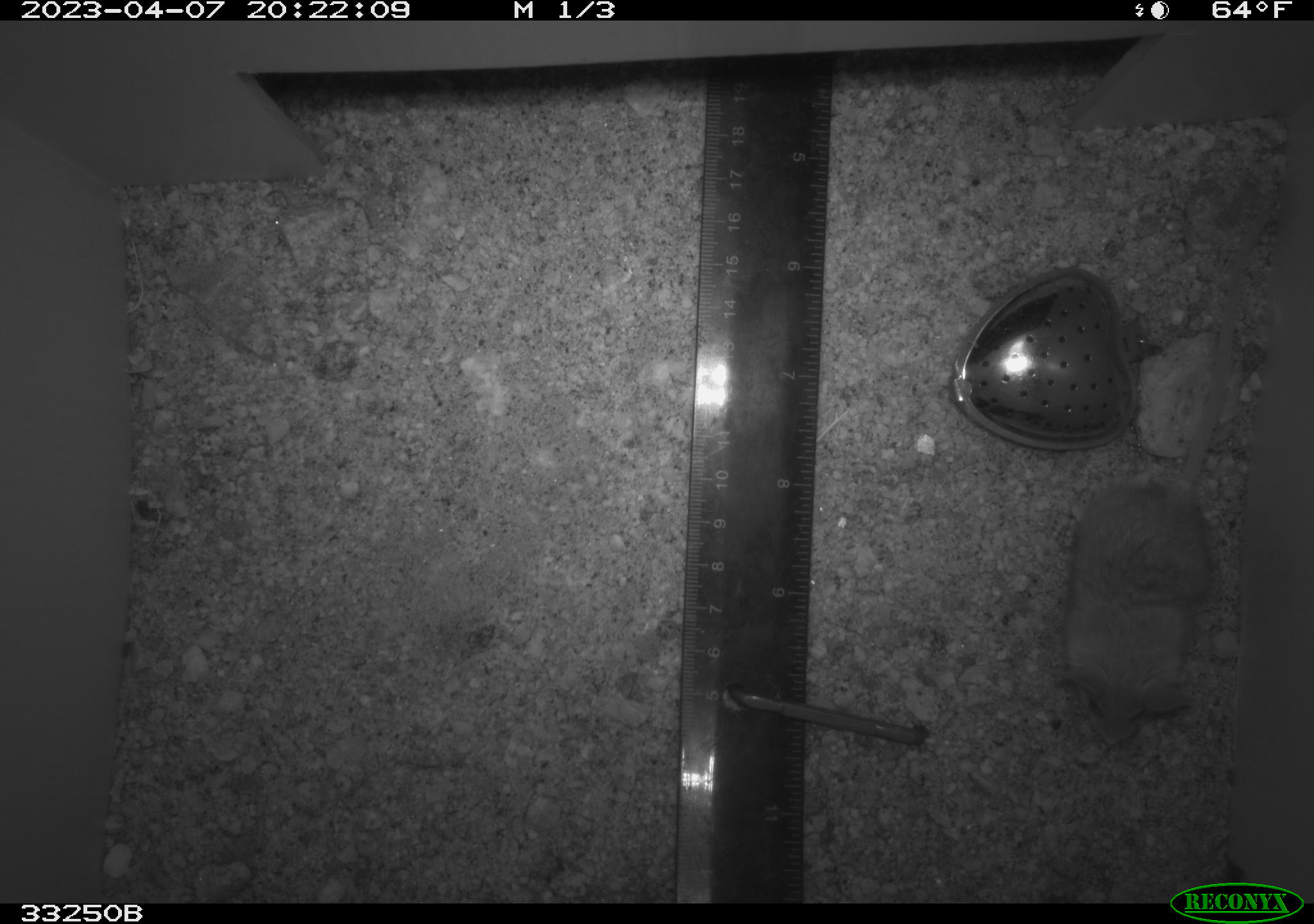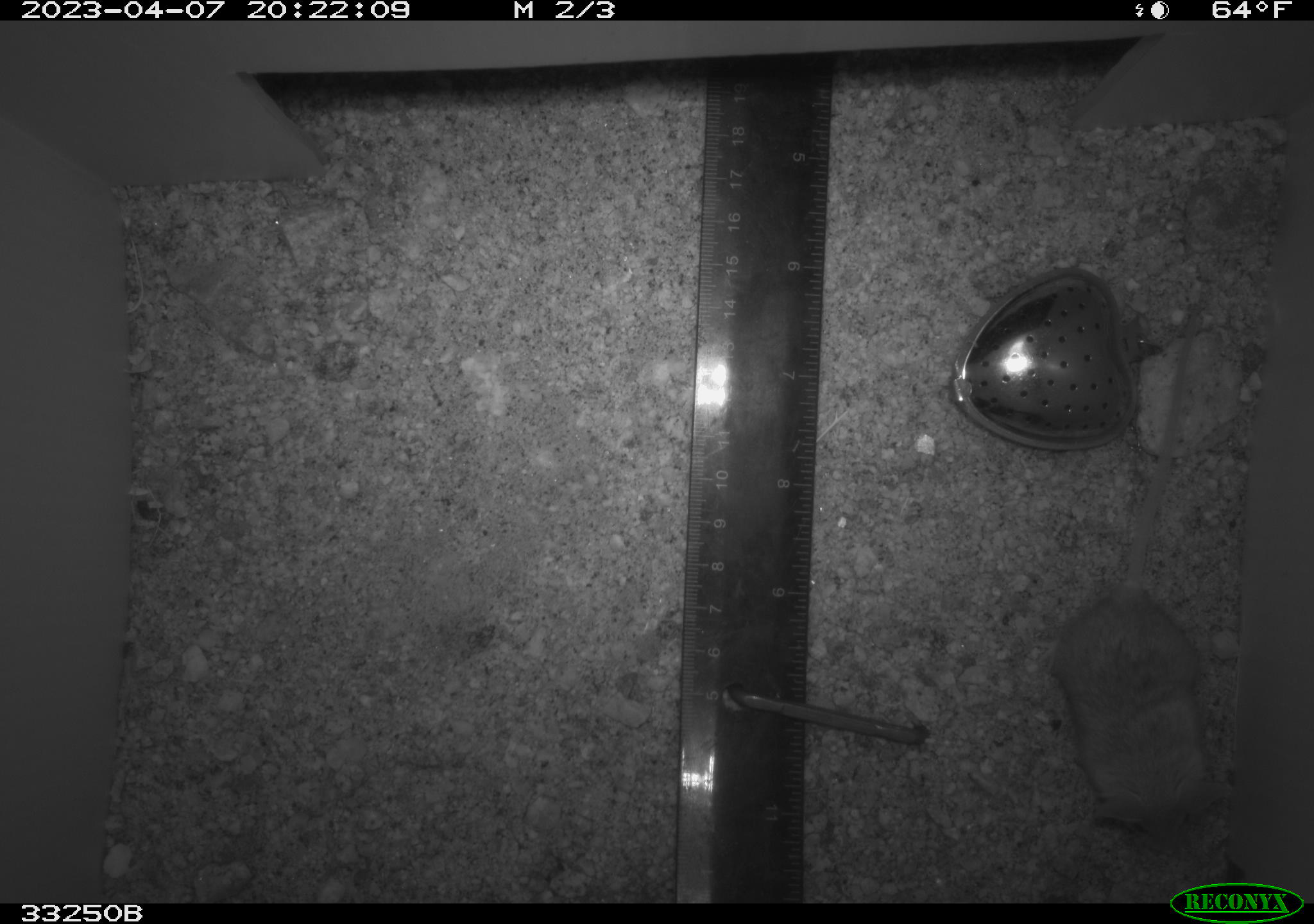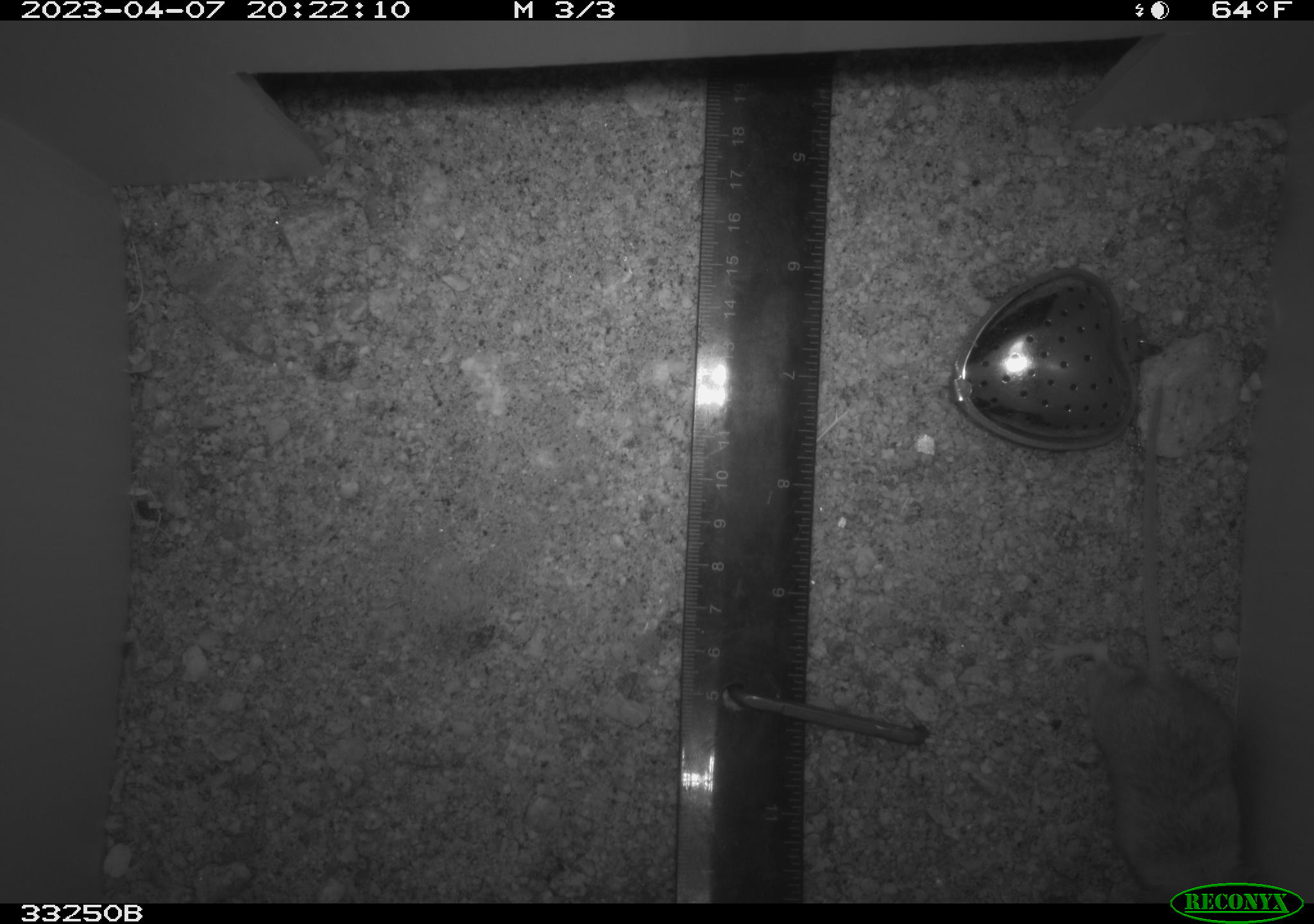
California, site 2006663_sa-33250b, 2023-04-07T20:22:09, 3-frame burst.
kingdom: Animalia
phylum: Chordata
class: Mammalia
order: Rodentia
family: Cricetidae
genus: Peromyscus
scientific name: Peromyscus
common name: deer mice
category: peromyscus species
Peromyscus species (deer mice) (Peromyscus).